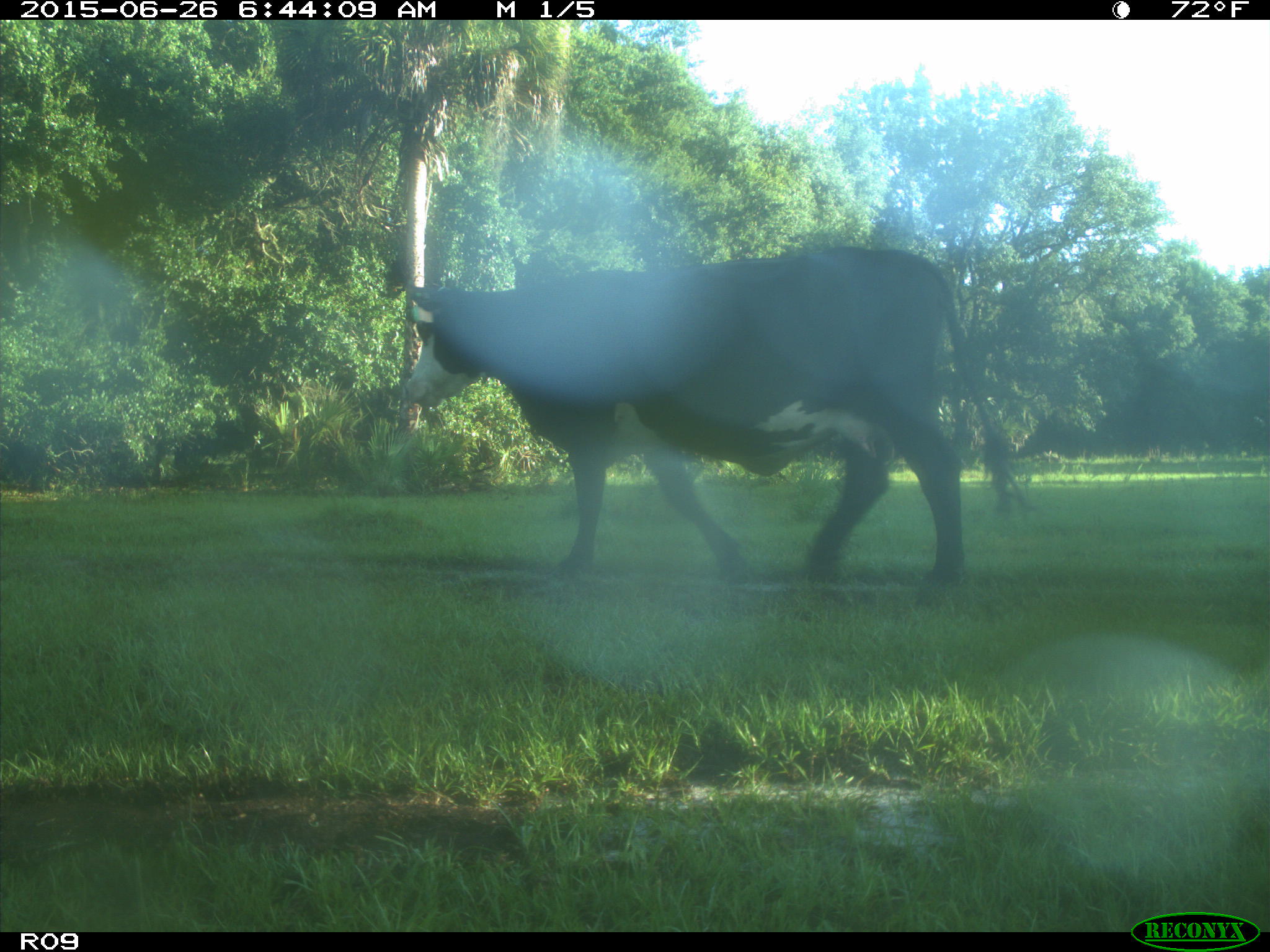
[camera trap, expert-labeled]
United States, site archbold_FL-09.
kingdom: Animalia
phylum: Chordata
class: Mammalia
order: Artiodactyla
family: Bovidae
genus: Bos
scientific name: Bos taurus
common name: domestic cow